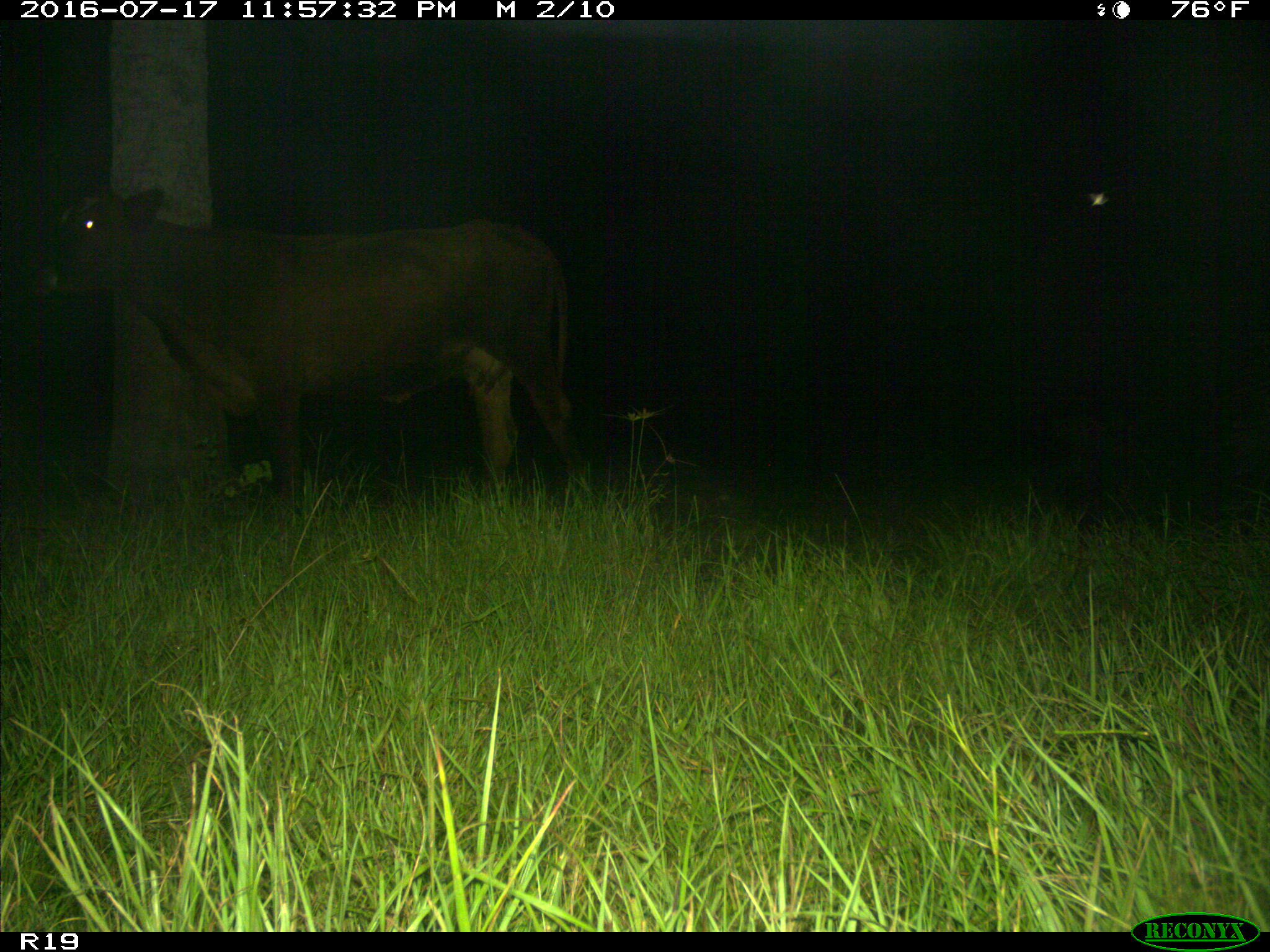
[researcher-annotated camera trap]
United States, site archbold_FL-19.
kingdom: Animalia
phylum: Chordata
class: Mammalia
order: Artiodactyla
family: Bovidae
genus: Bos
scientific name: Bos taurus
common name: domestic cow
Bos taurus (domestic cow).